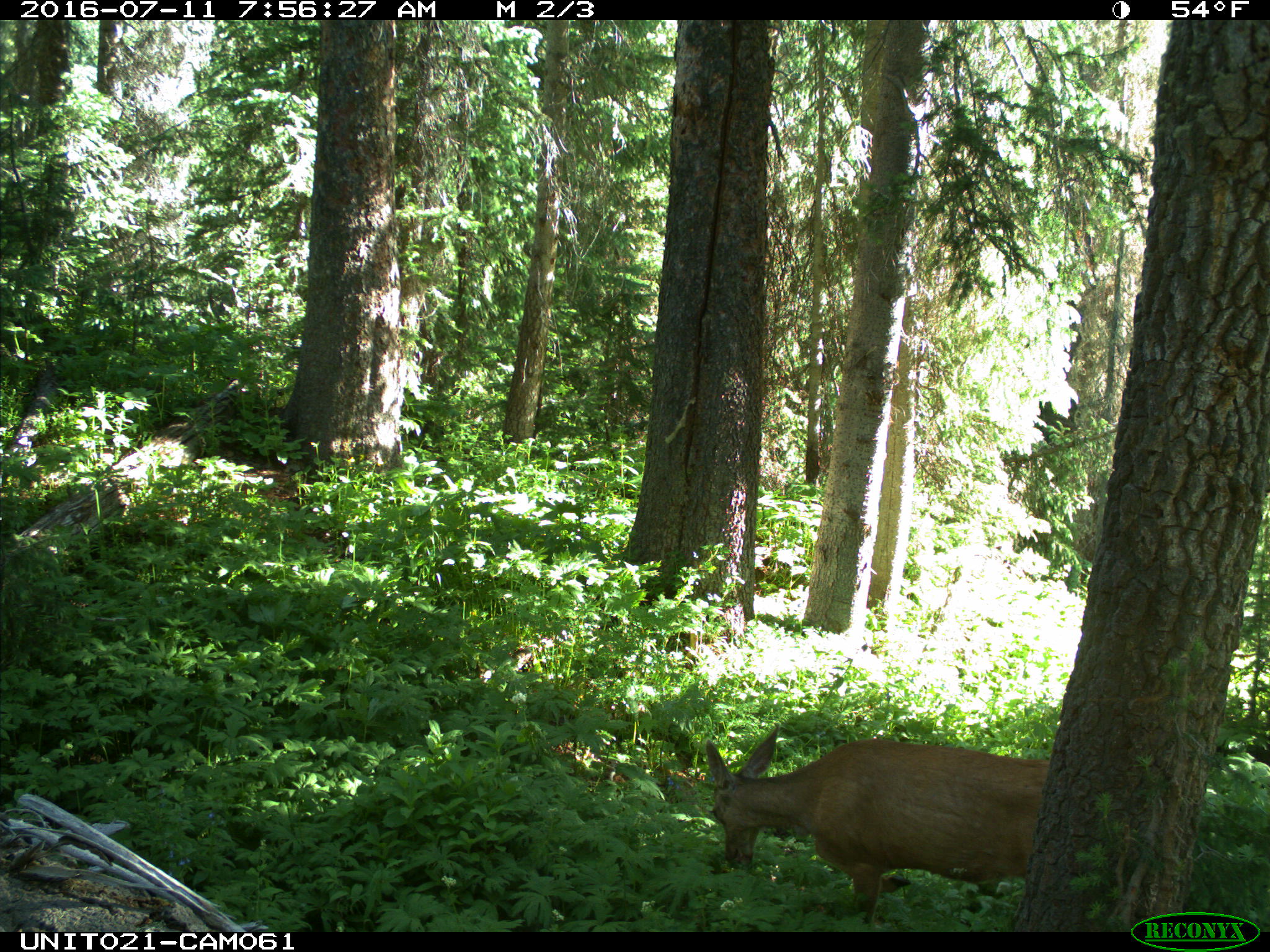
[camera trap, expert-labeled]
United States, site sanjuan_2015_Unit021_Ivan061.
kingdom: Animalia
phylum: Chordata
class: Mammalia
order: Artiodactyla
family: Cervidae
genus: Odocoileus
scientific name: Odocoileus hemionus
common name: mule deer